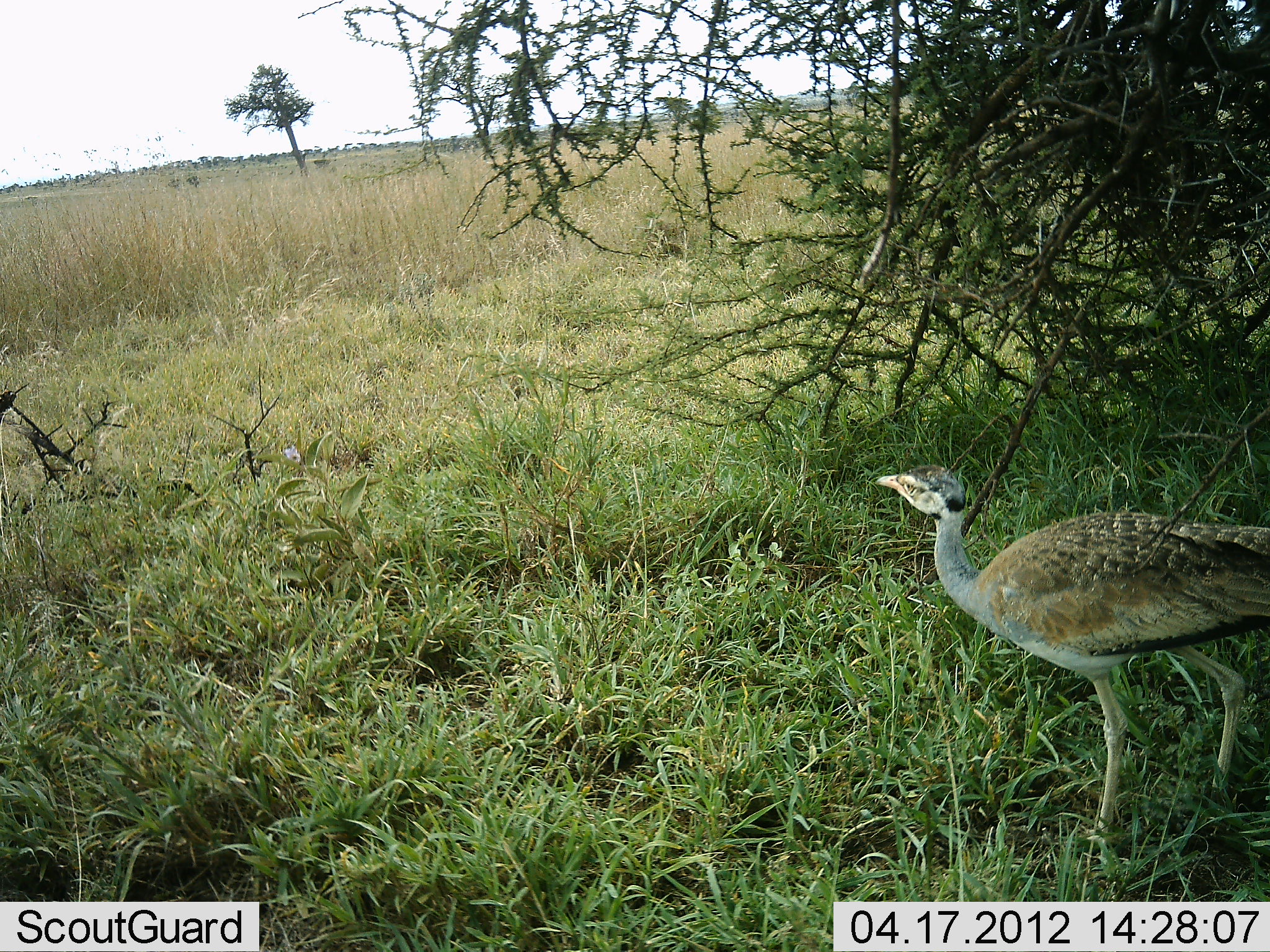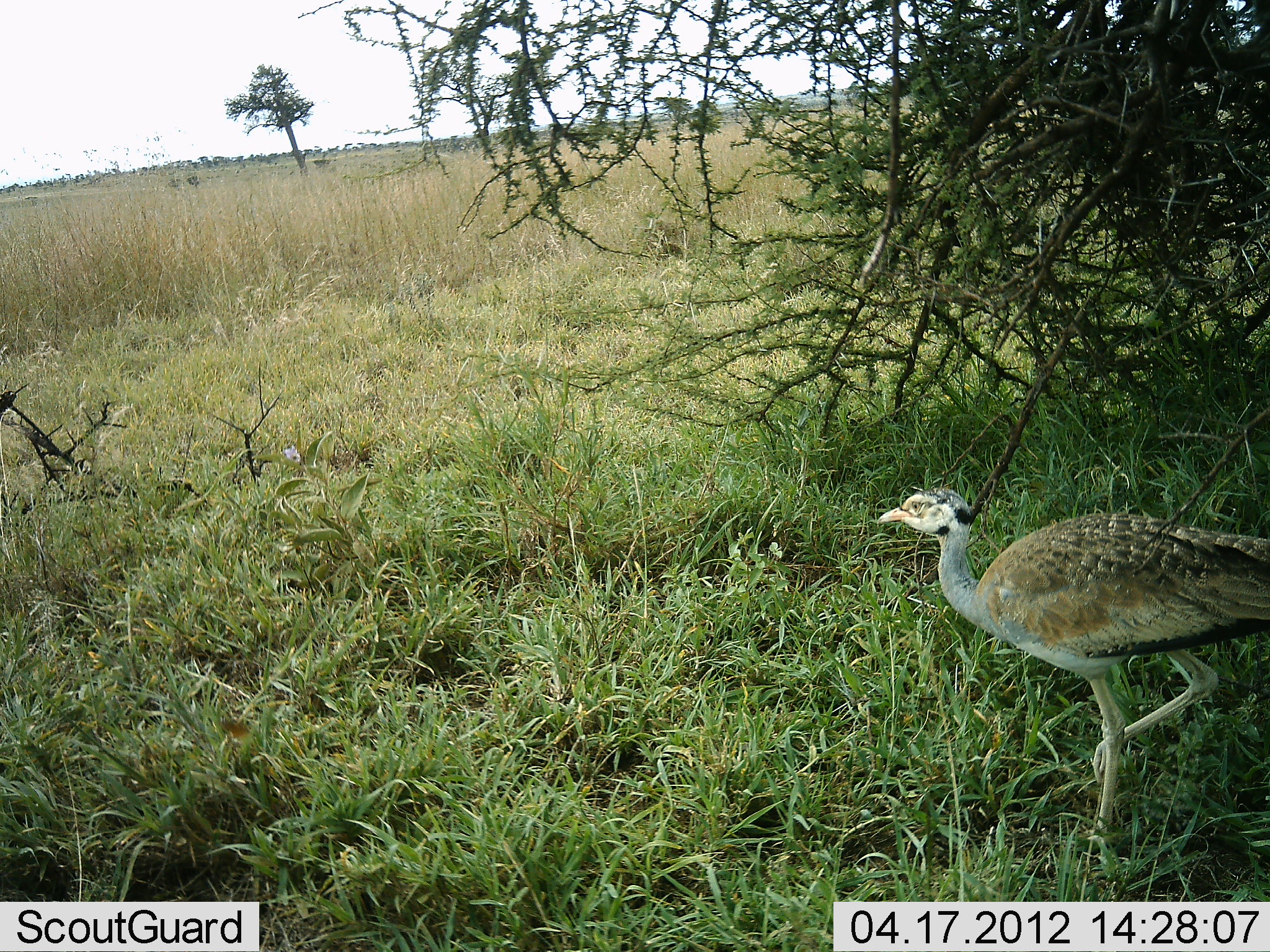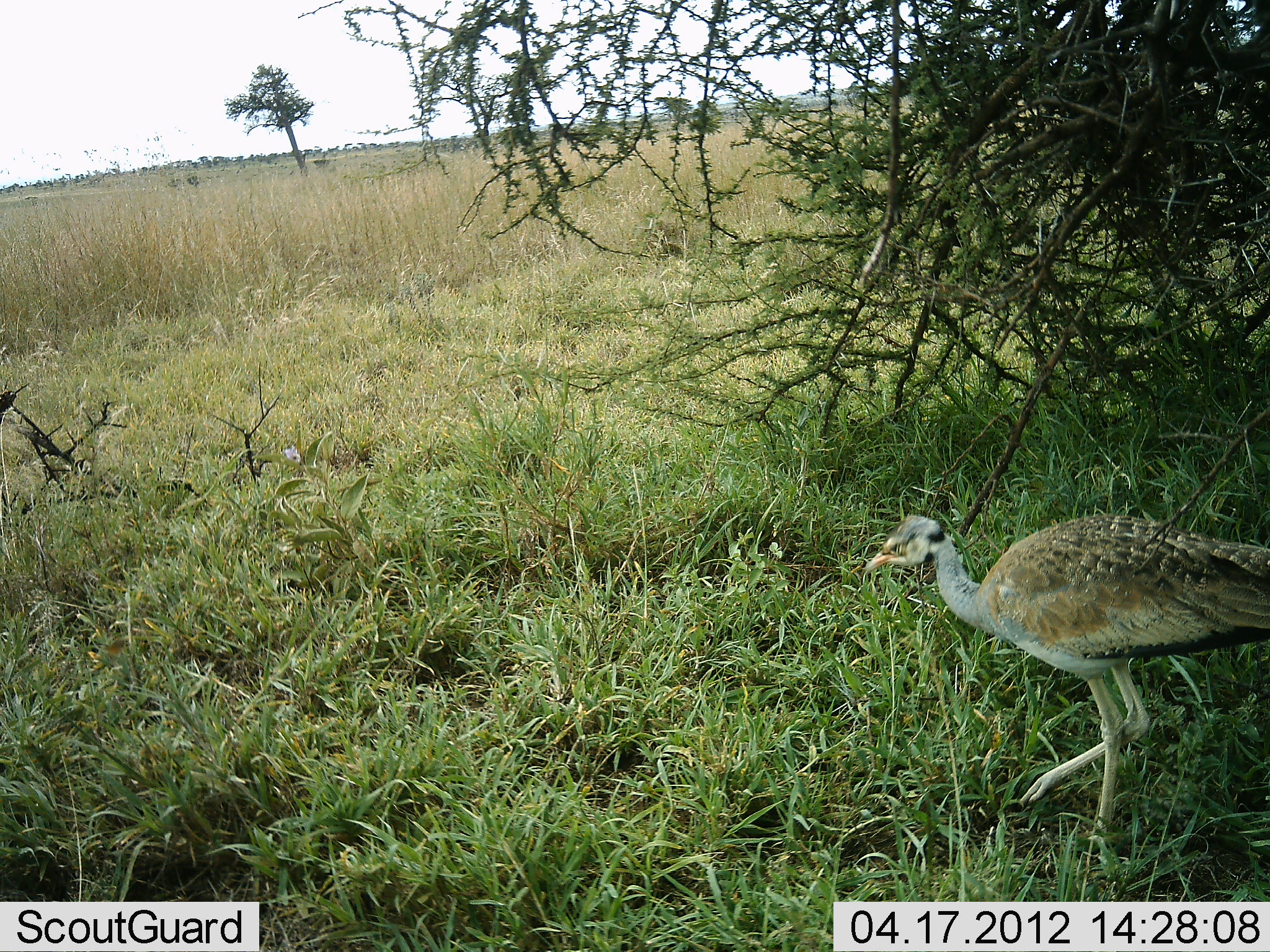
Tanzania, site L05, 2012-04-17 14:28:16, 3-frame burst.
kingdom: Animalia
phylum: Chordata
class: Aves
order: Otidiformes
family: Otididae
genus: Ardeotis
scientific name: Ardeotis kori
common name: kori bustard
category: koribustard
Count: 1.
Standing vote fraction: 75%.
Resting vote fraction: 0%.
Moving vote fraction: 25%.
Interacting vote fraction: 0%.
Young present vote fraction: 5%.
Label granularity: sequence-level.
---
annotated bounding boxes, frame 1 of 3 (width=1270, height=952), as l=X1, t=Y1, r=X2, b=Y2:
animal: l=873, t=463, r=1270, b=852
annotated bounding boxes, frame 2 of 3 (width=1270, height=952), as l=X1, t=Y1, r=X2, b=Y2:
animal: l=873, t=463, r=1270, b=852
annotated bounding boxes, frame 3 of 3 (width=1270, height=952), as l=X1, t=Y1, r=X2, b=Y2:
animal: l=873, t=463, r=1270, b=852